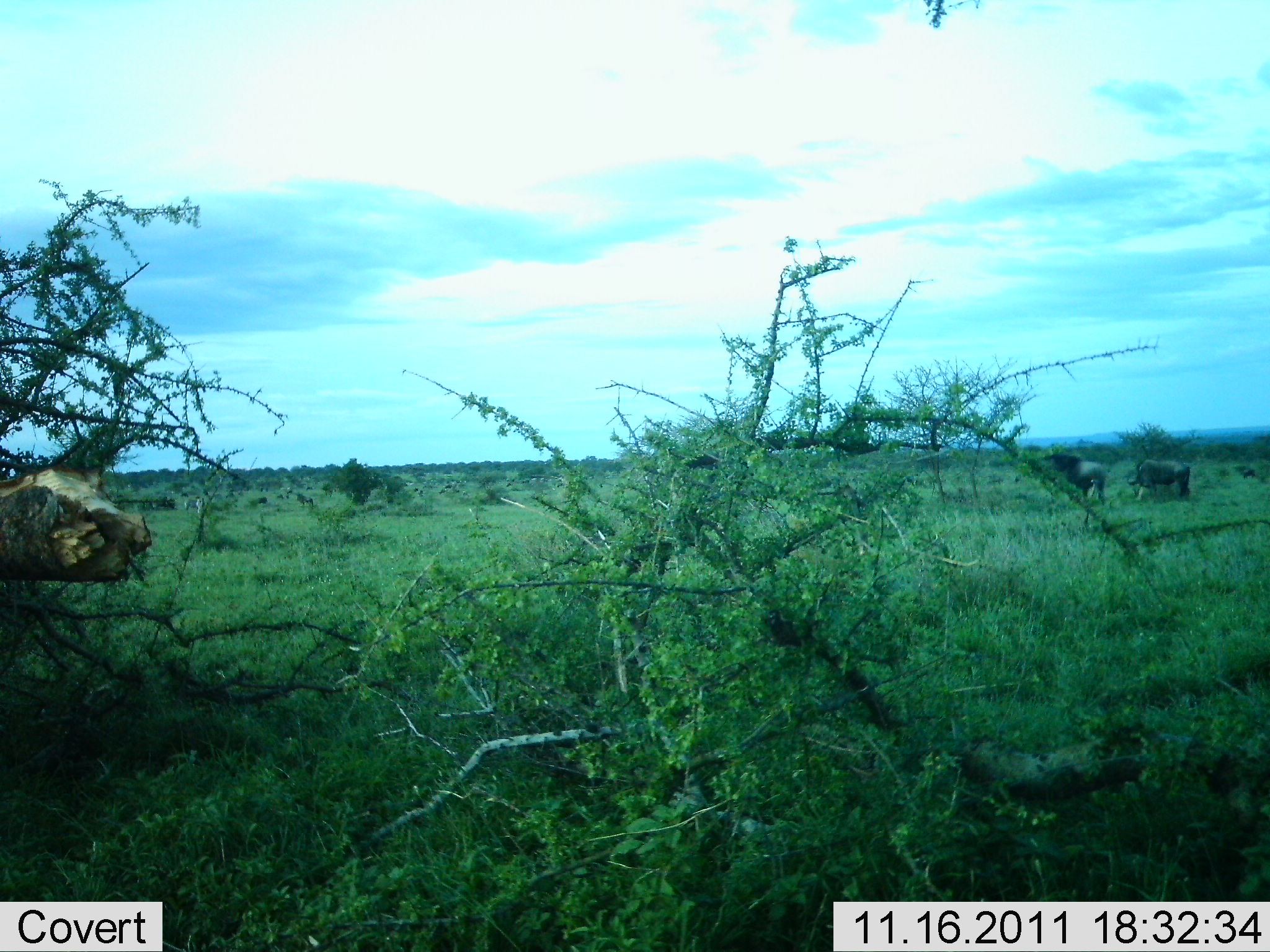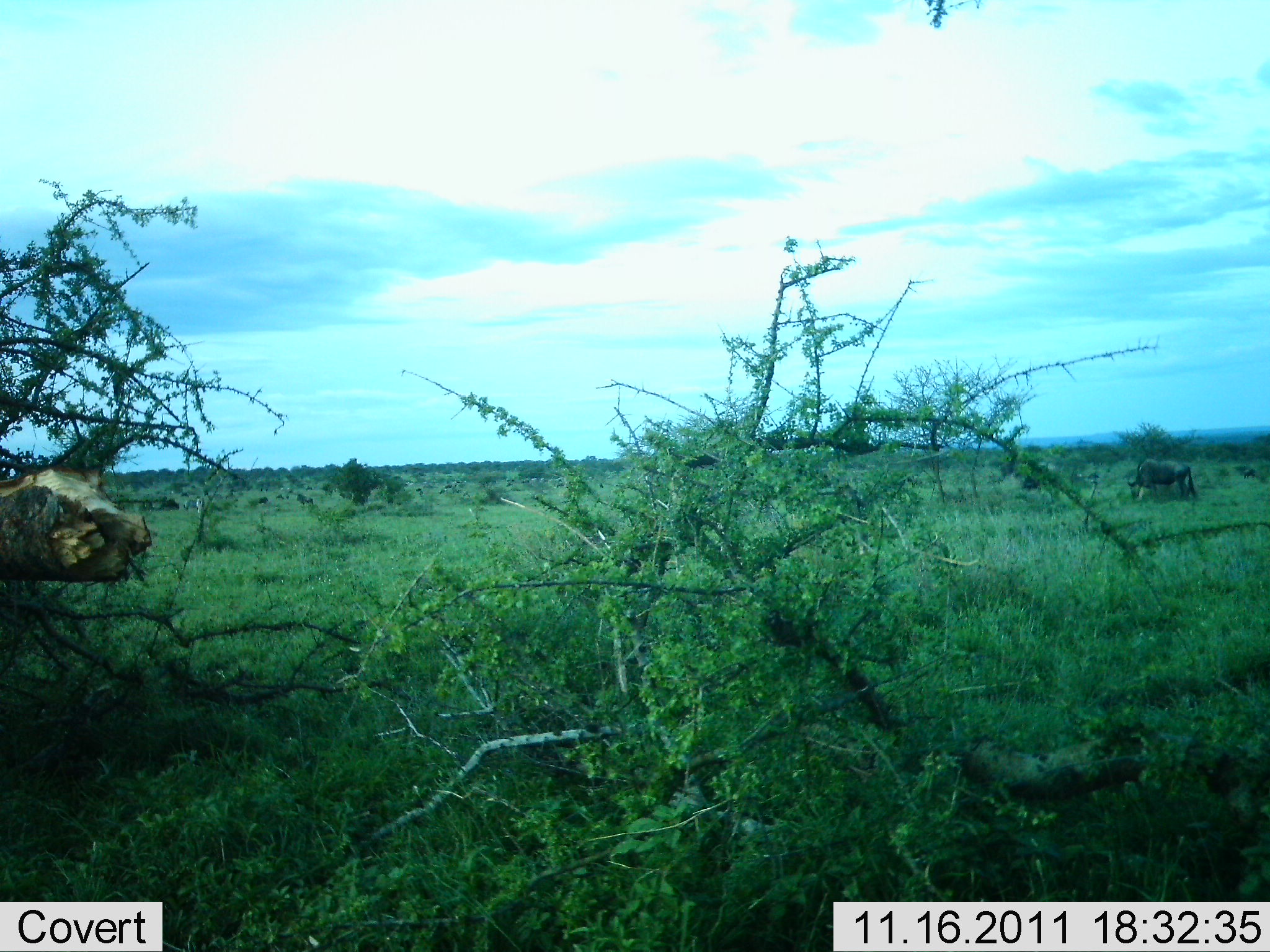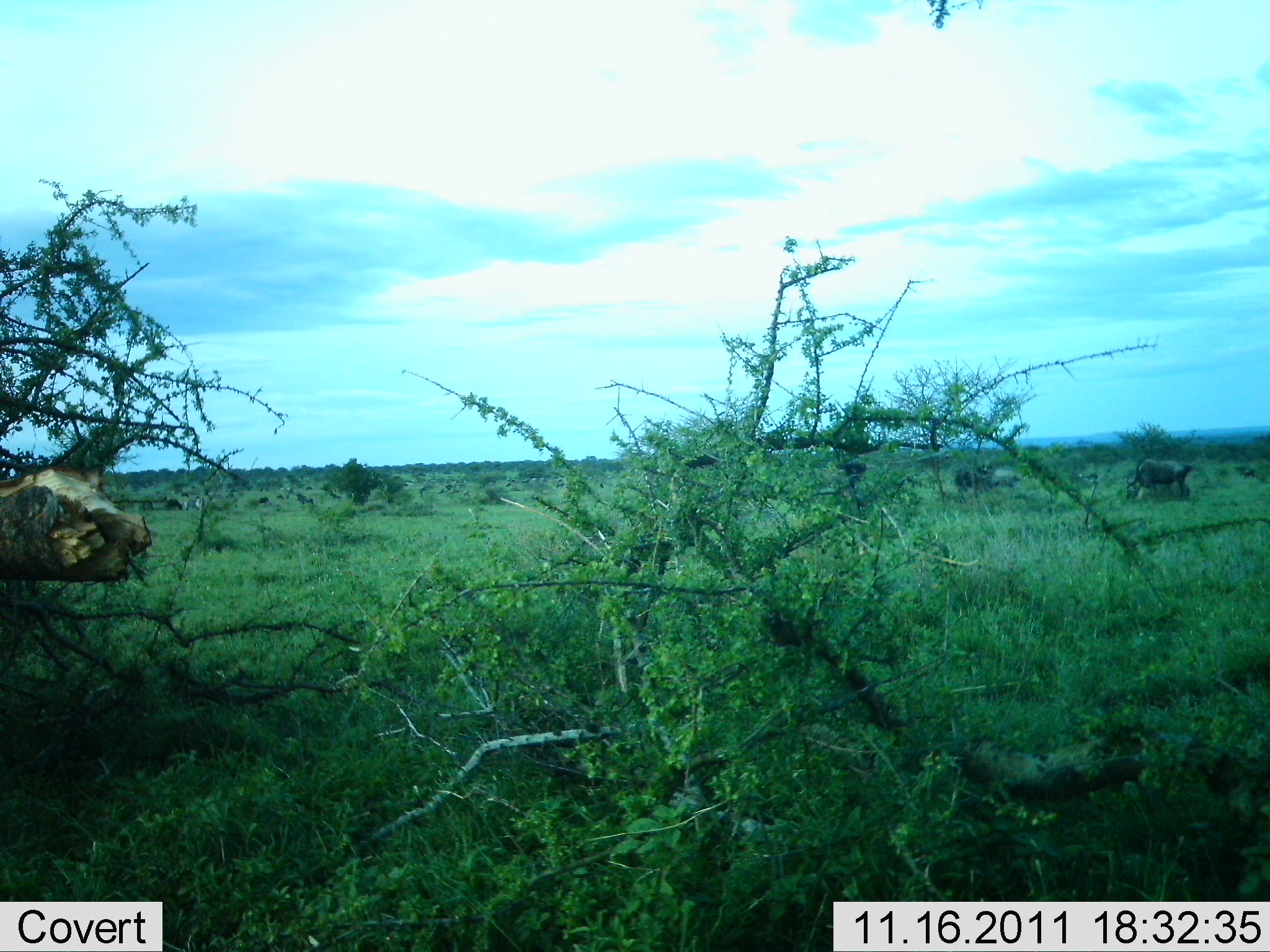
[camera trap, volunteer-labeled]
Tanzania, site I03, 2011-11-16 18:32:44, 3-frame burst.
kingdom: Animalia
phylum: Chordata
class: Mammalia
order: Artiodactyla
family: Bovidae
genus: Connochaetes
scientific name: Connochaetes taurinus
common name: blue wildebeest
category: wildebeest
Wildebeest (blue wildebeest) (Connochaetes taurinus), count 5. Behavior (volunteer vote fractions): standing 8%, resting 0%, moving 75%, interacting 0%. Young present (vote fraction): 0%. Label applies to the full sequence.